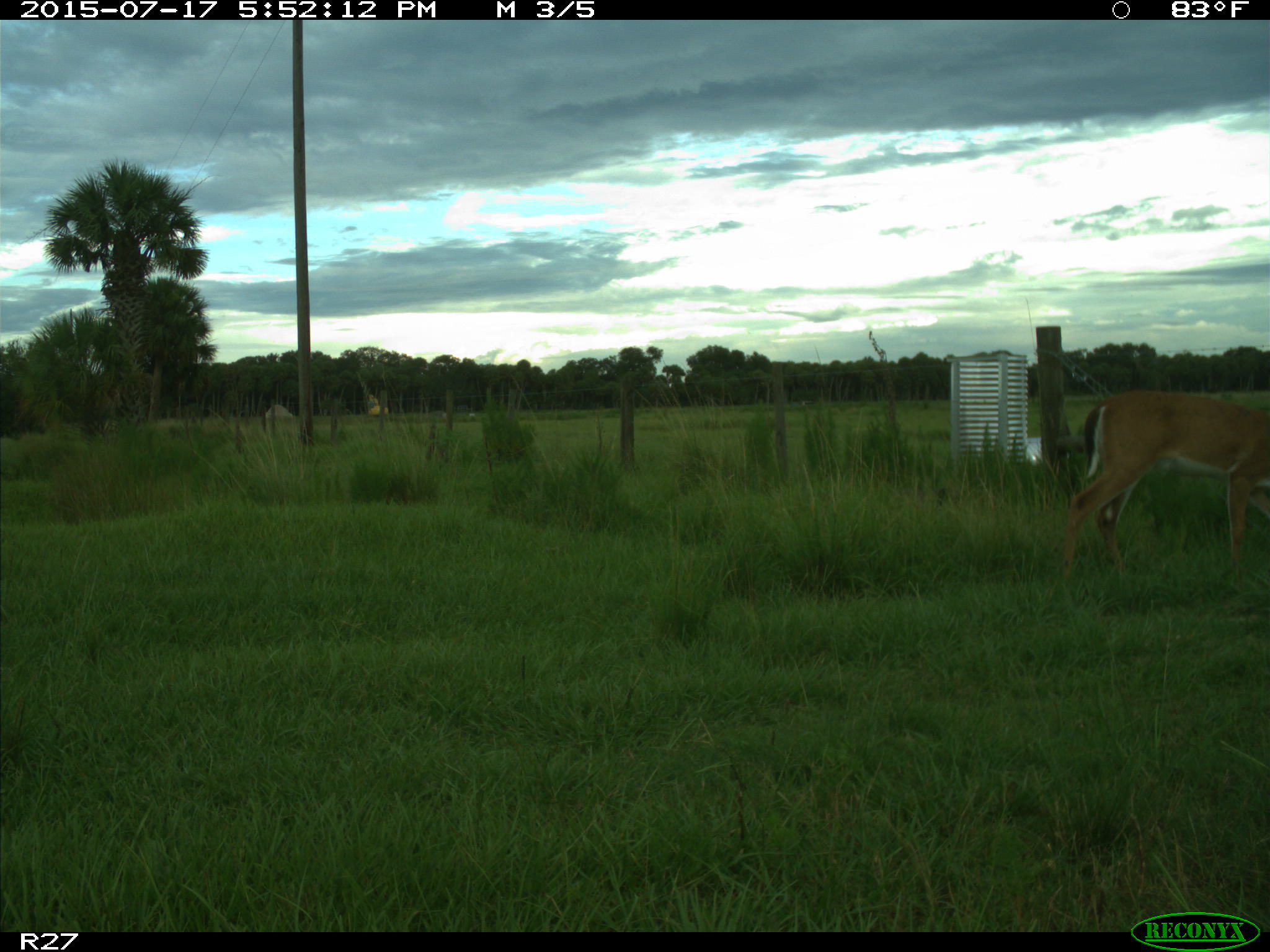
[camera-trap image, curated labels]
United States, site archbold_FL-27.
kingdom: Animalia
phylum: Chordata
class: Mammalia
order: Artiodactyla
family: Cervidae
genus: Odocoileus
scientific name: Odocoileus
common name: deer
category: unidentified deer